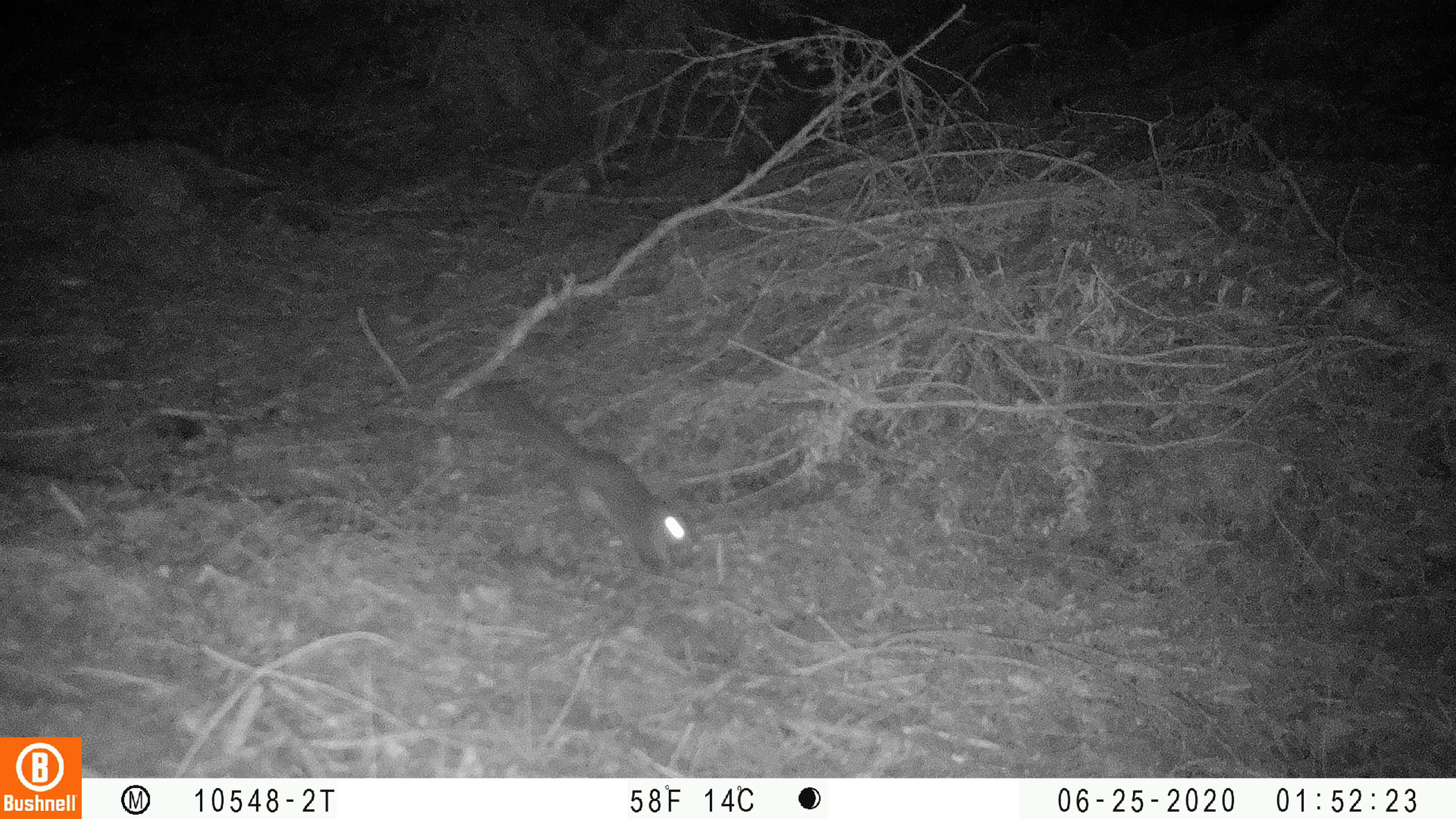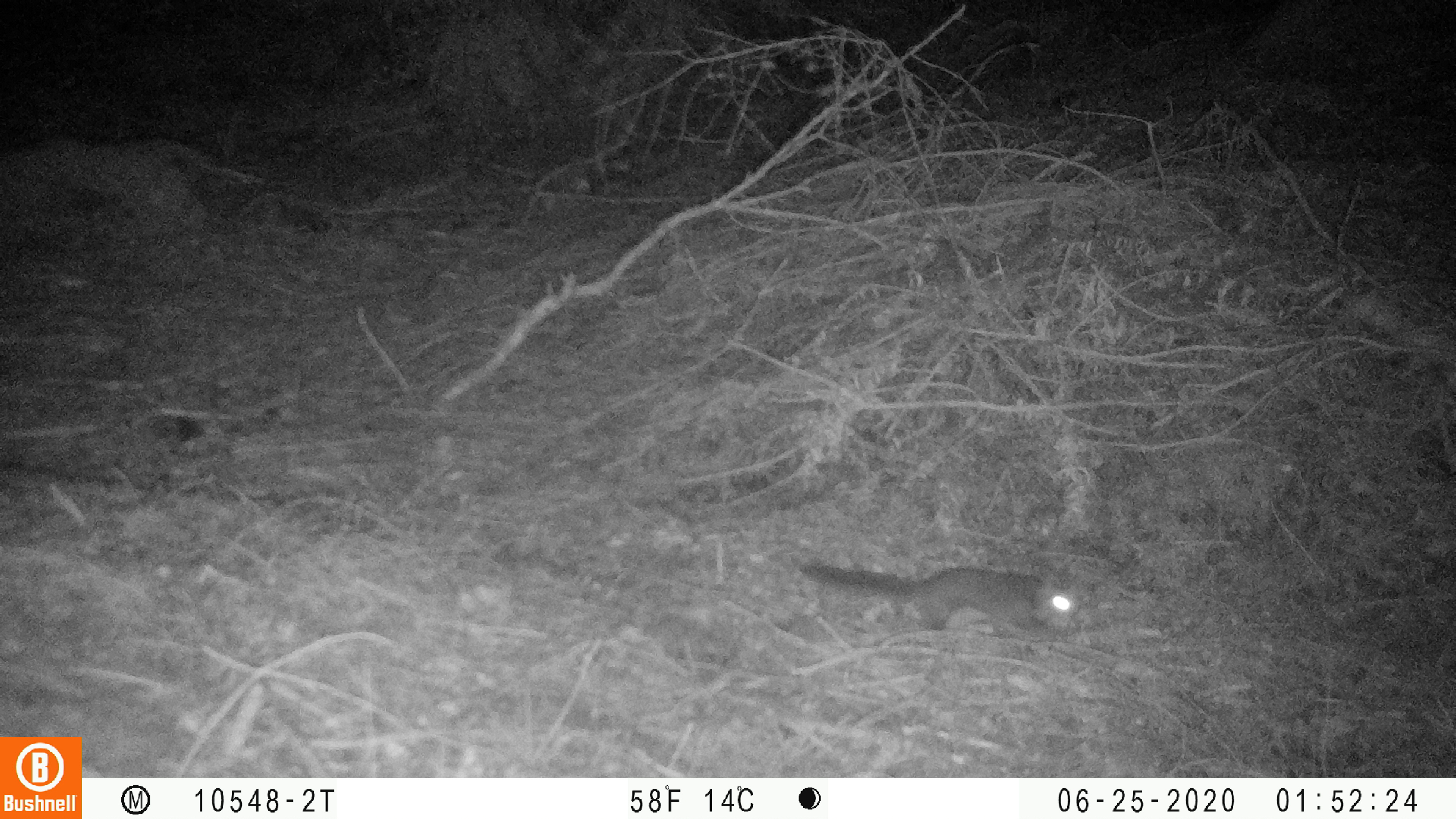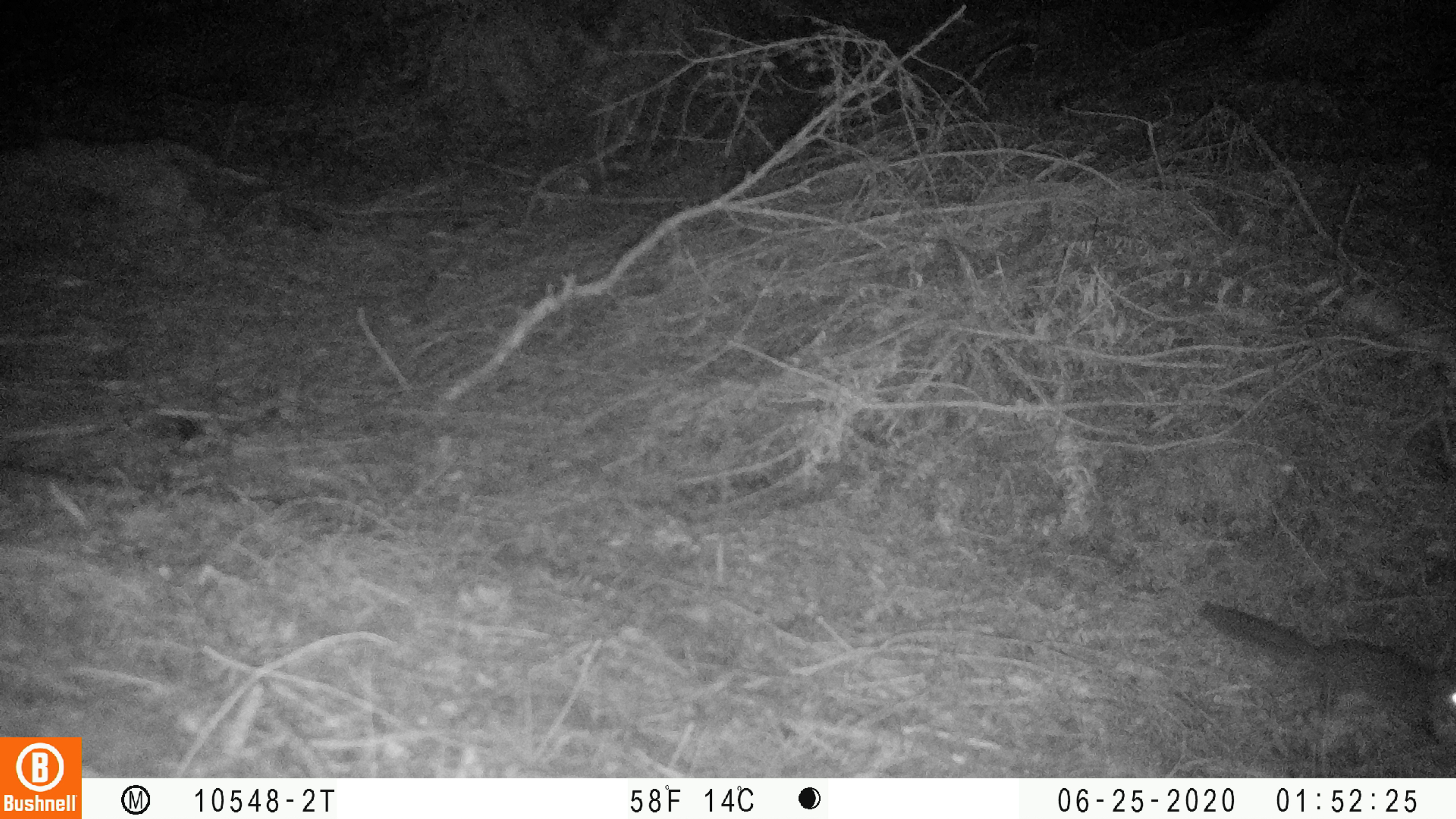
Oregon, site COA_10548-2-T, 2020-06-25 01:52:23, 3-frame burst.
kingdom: Animalia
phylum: Chordata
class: Mammalia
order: Rodentia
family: Sciuridae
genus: Glaucomys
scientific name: Glaucomys oregonensis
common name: humboldt's flying squirrel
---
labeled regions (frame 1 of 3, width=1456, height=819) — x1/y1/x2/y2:
humboldt's flying squirrel: 482/374/707/584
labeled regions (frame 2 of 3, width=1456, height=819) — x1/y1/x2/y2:
humboldt's flying squirrel: 792/551/1095/652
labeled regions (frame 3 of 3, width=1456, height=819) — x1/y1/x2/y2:
humboldt's flying squirrel: 1190/593/1450/752